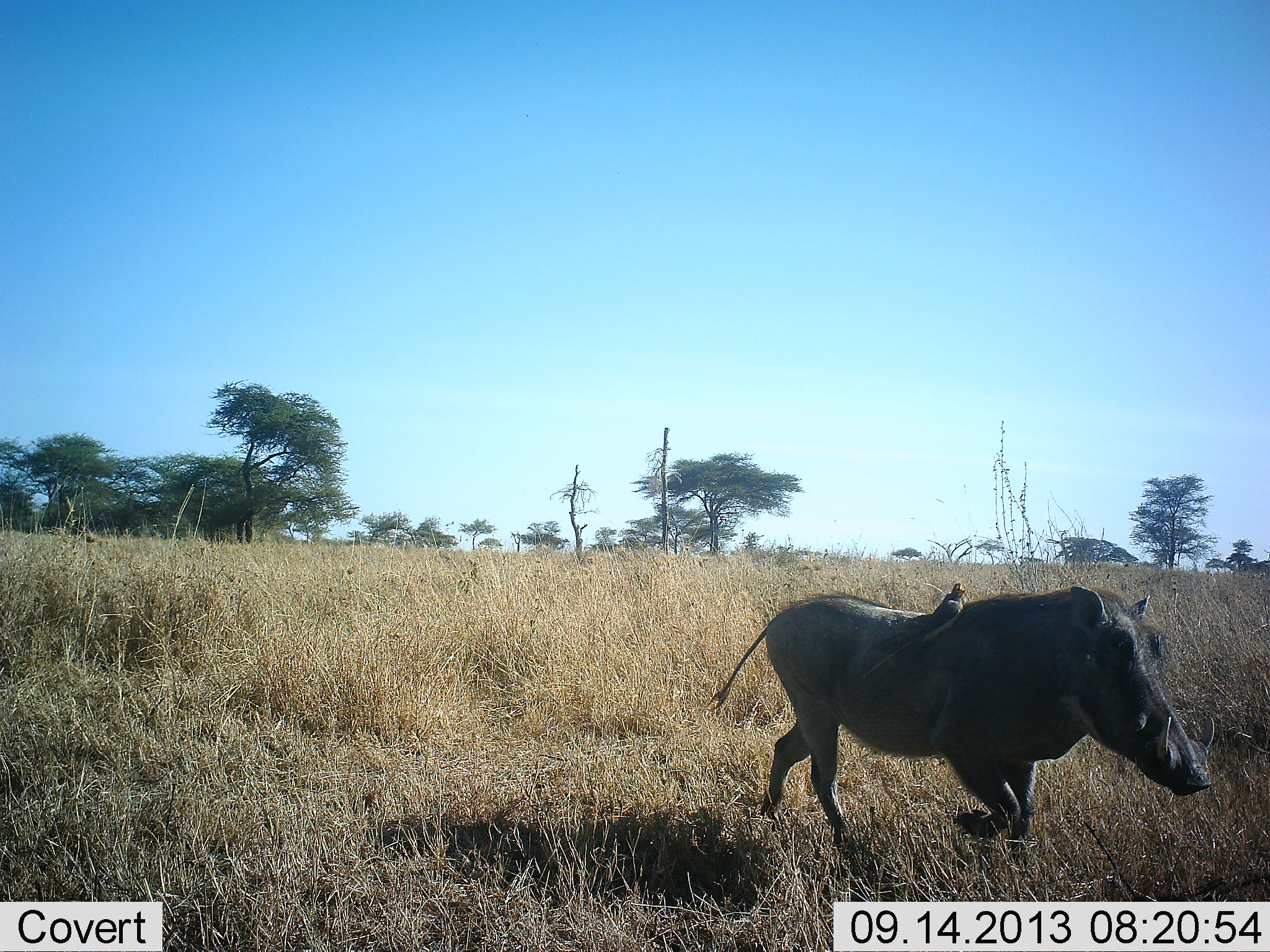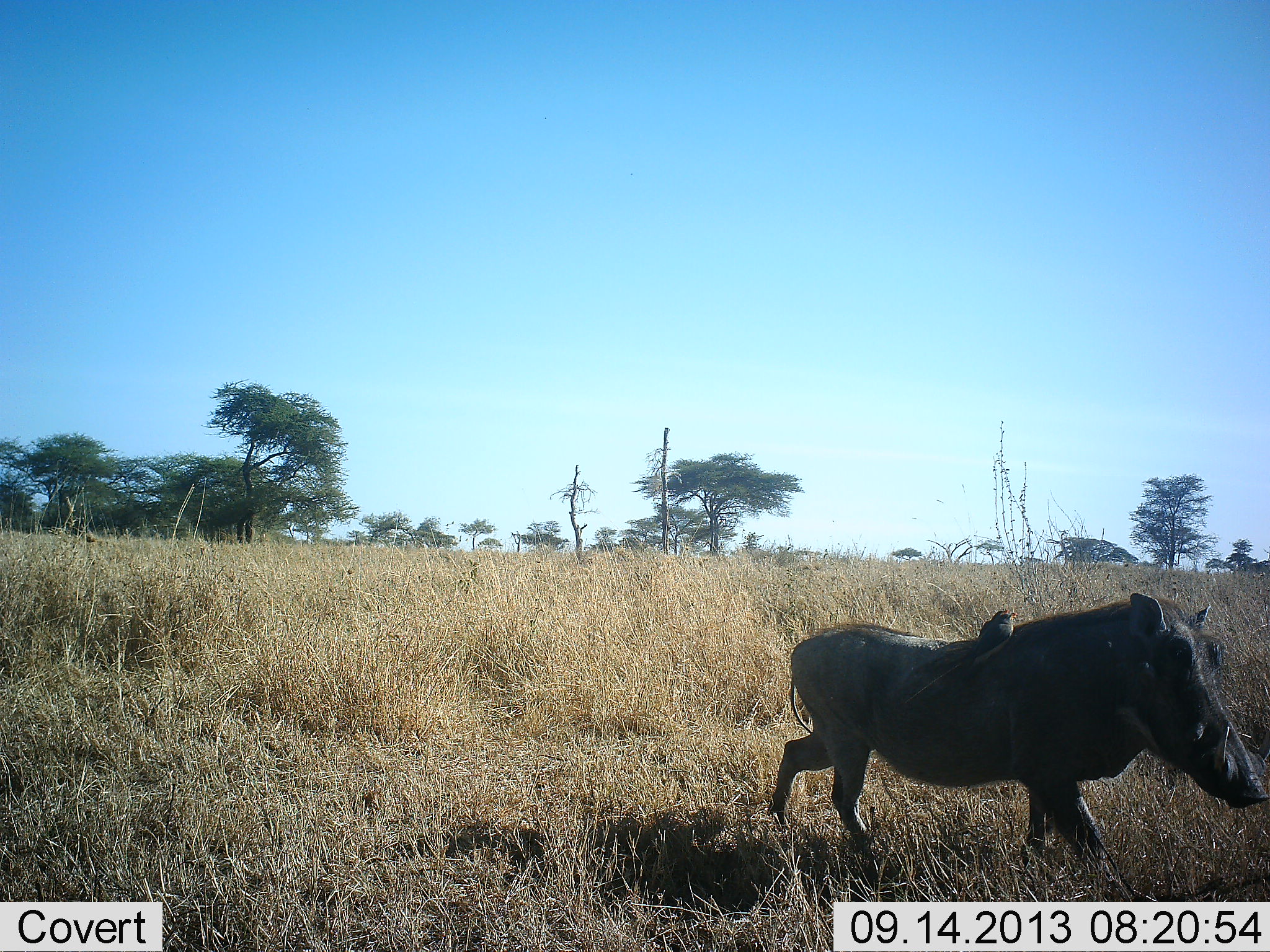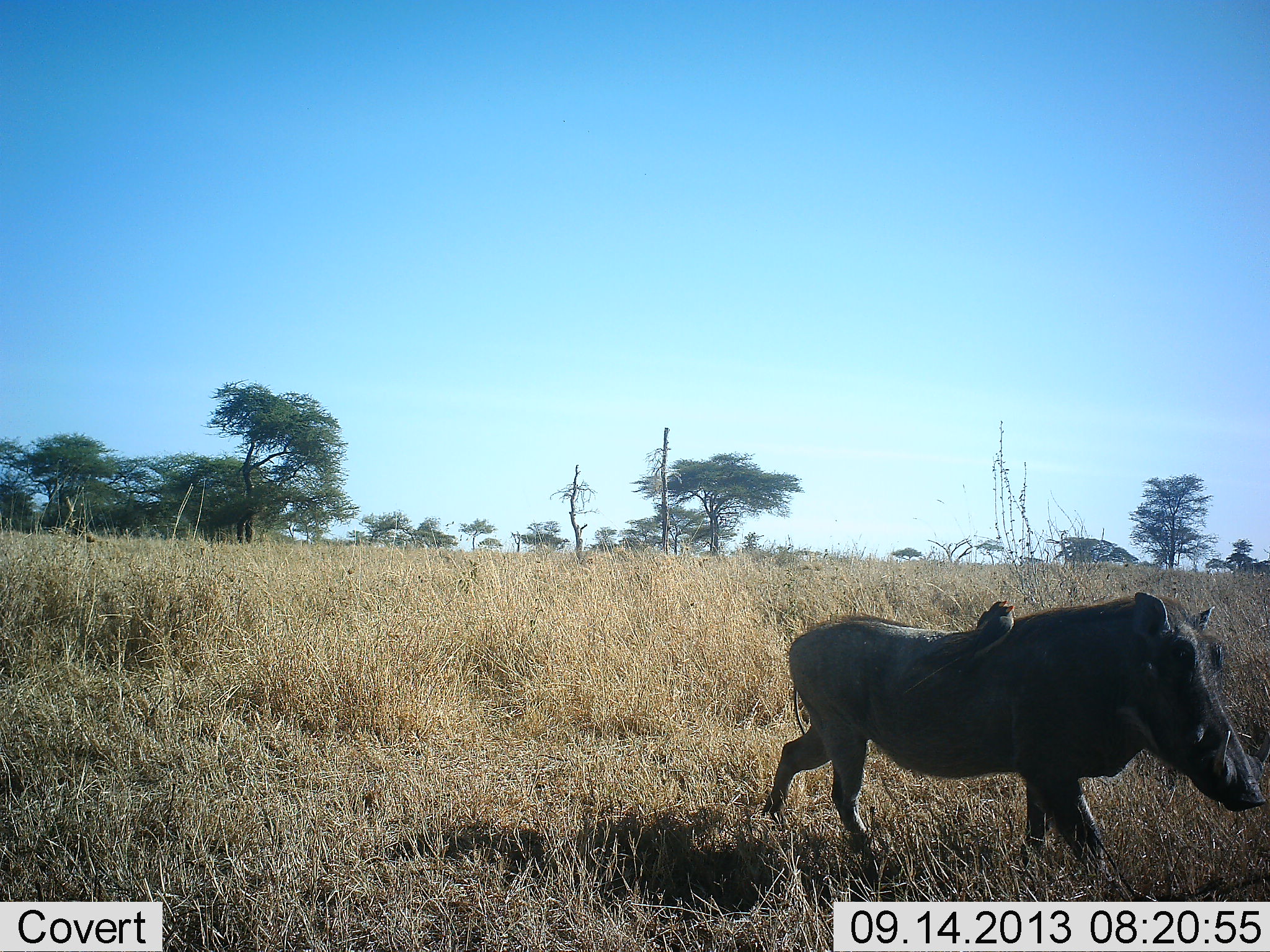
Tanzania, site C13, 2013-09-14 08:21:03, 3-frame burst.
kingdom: Animalia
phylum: Chordata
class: Aves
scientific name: Aves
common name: bird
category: otherbird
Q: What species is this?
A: Otherbird (bird) (Aves).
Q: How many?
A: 1.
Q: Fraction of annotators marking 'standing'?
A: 50%.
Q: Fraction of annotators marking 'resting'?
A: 33%.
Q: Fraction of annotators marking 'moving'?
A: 4%.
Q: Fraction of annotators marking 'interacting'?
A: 17%.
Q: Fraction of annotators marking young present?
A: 0%.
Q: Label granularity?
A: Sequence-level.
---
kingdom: Animalia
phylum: Chordata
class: Mammalia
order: Artiodactyla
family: Suidae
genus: Phacochoerus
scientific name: Phacochoerus africanus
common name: warthog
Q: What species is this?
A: Warthog (Phacochoerus africanus).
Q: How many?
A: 1.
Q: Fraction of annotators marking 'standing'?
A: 20%.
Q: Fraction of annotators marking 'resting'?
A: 0%.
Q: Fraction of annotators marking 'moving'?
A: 88%.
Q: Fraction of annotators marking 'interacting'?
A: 0%.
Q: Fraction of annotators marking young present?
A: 0%.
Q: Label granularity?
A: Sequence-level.